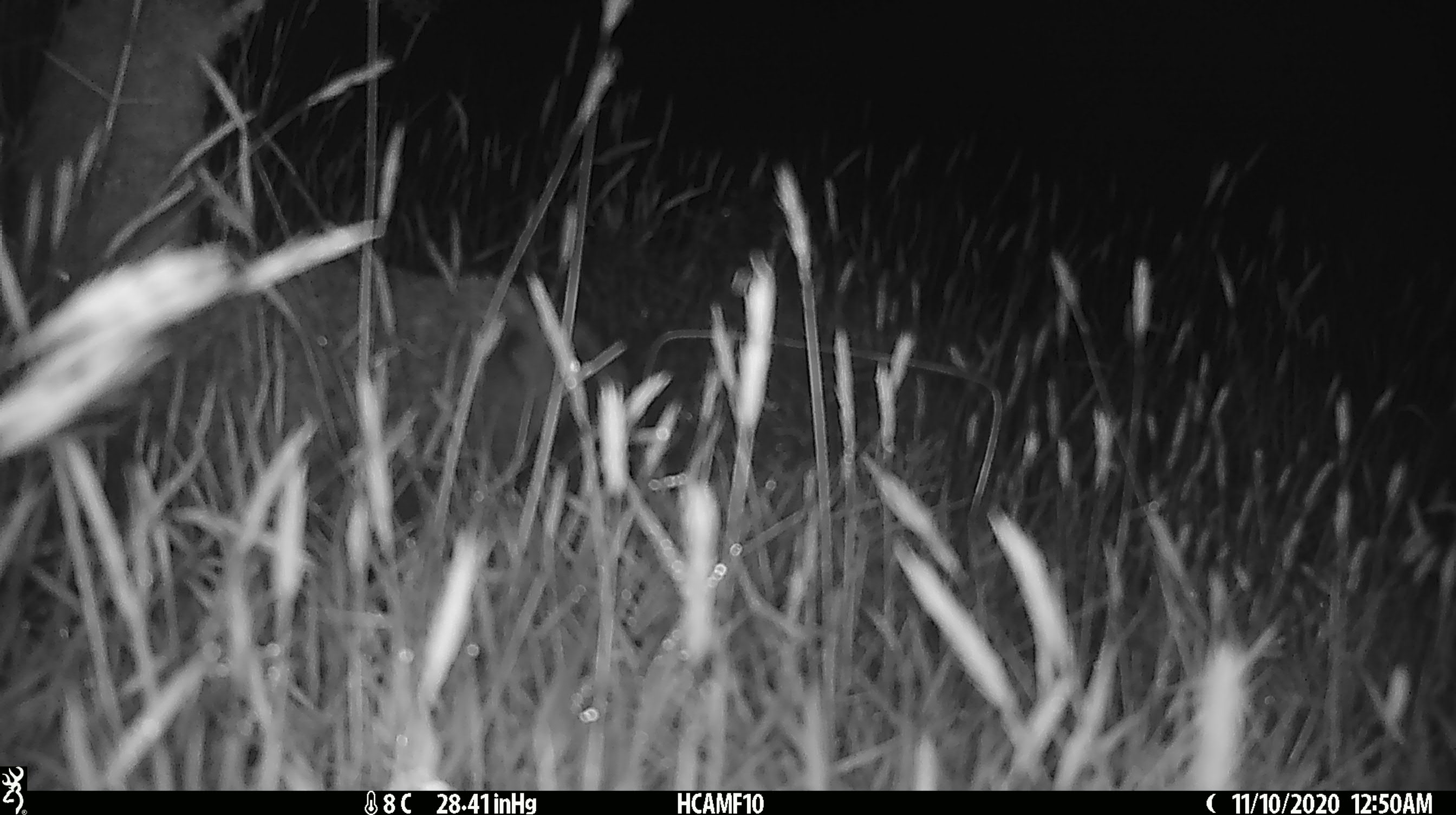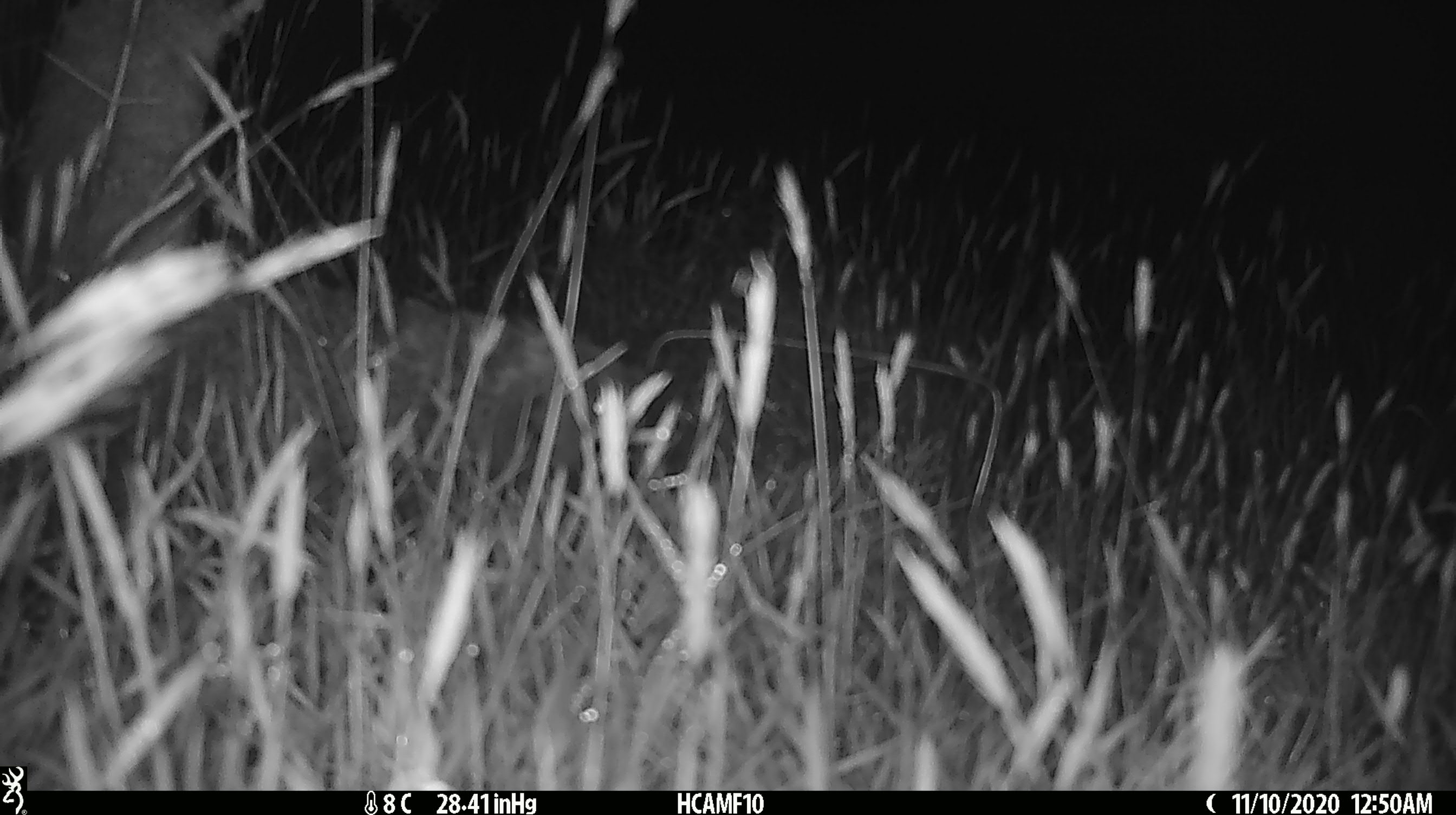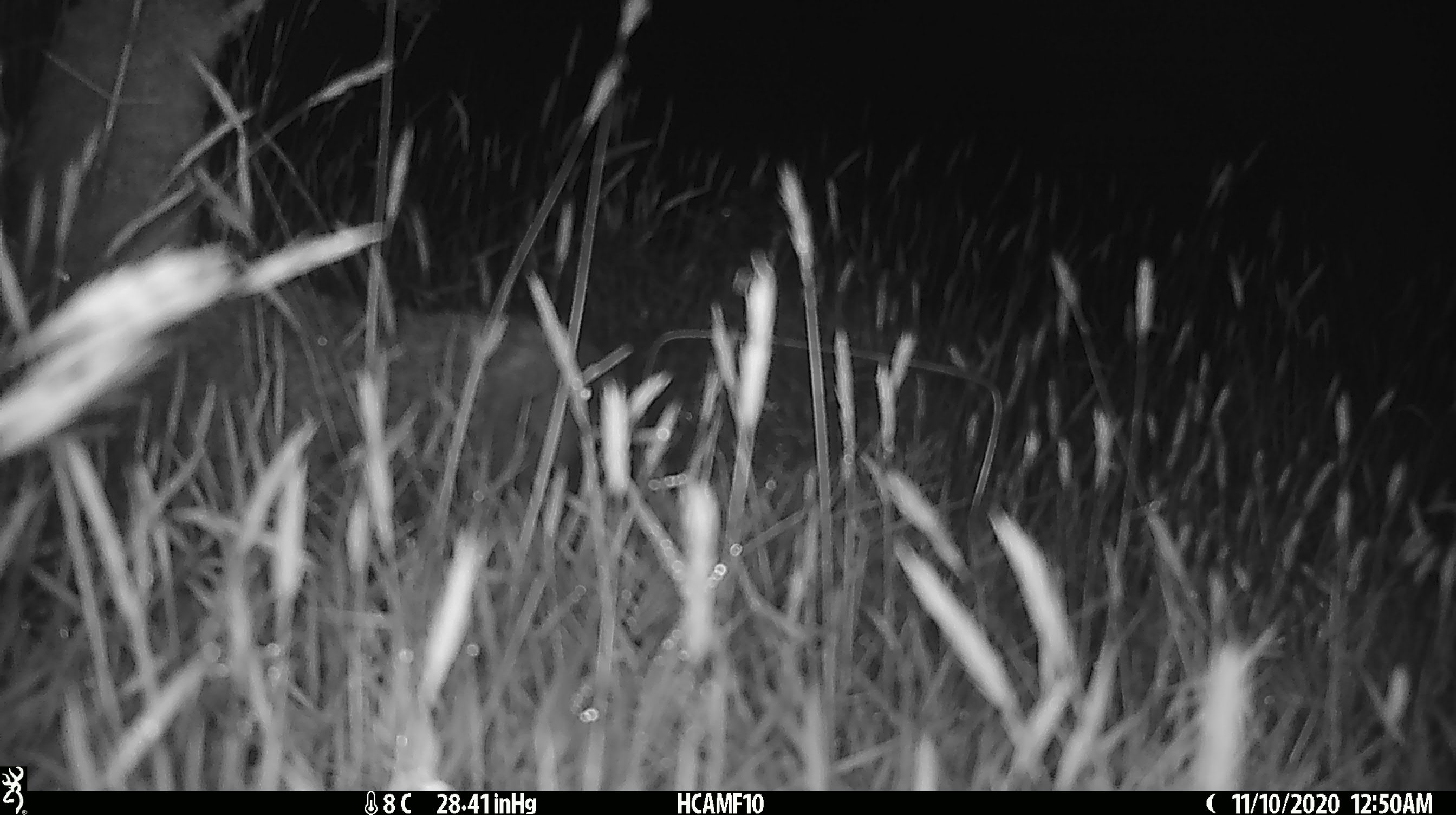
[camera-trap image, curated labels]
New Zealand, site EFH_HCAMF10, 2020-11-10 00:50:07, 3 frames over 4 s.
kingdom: Animalia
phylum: Chordata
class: Mammalia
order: Eulipotyphla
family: Erinaceidae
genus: Erinaceus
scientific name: Erinaceus europaeus europaeus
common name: european hedgehog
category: hedgehog